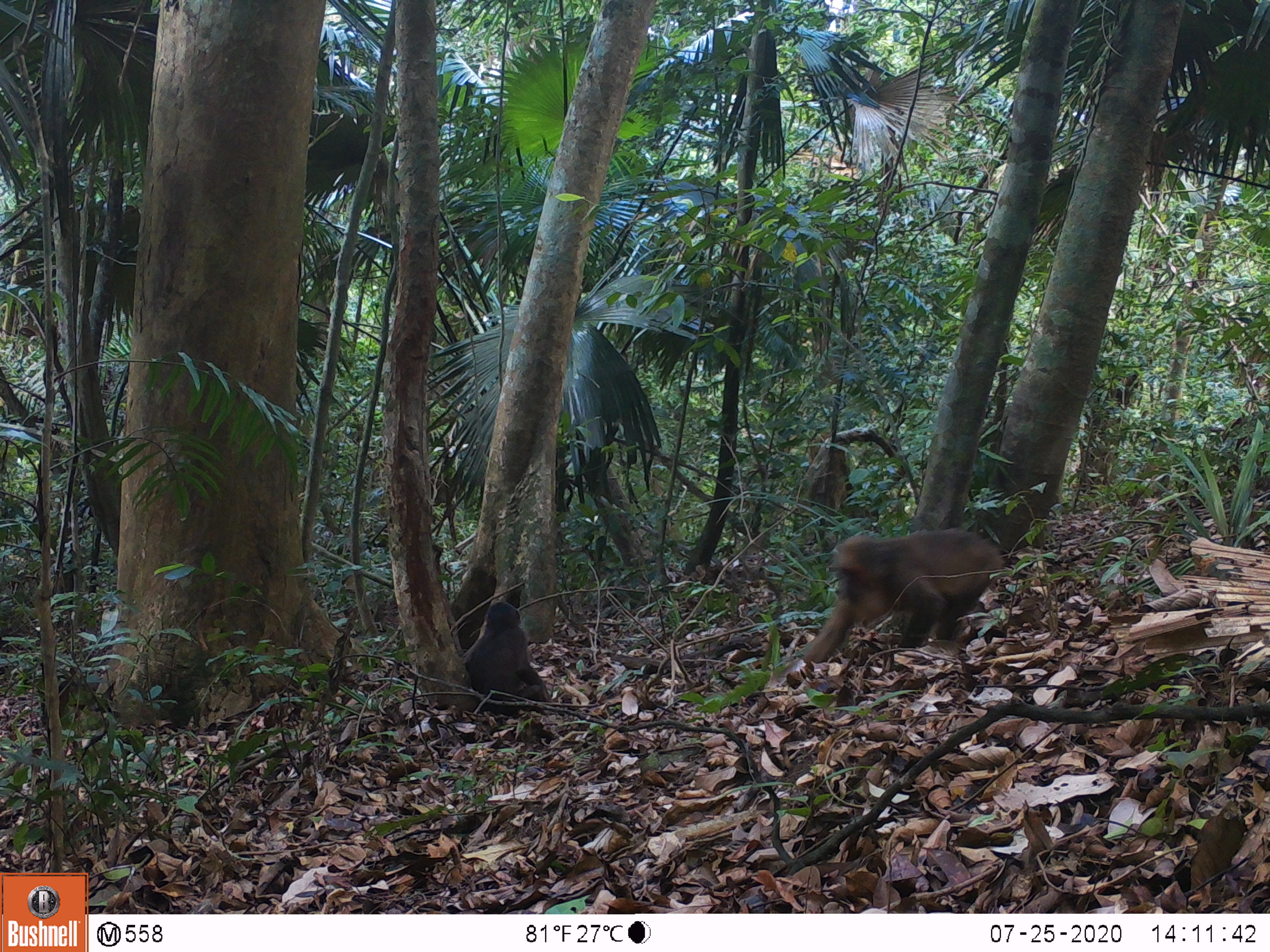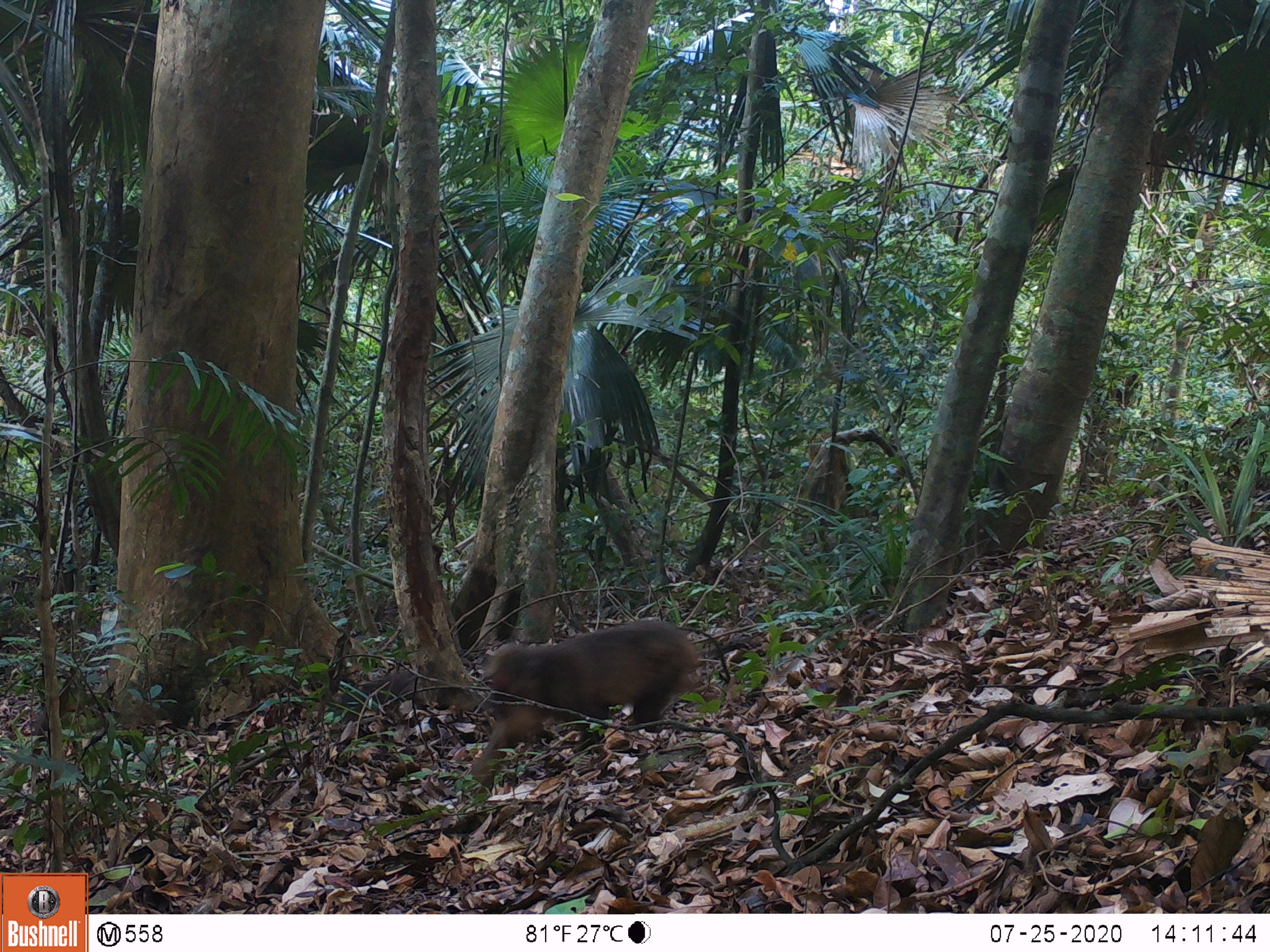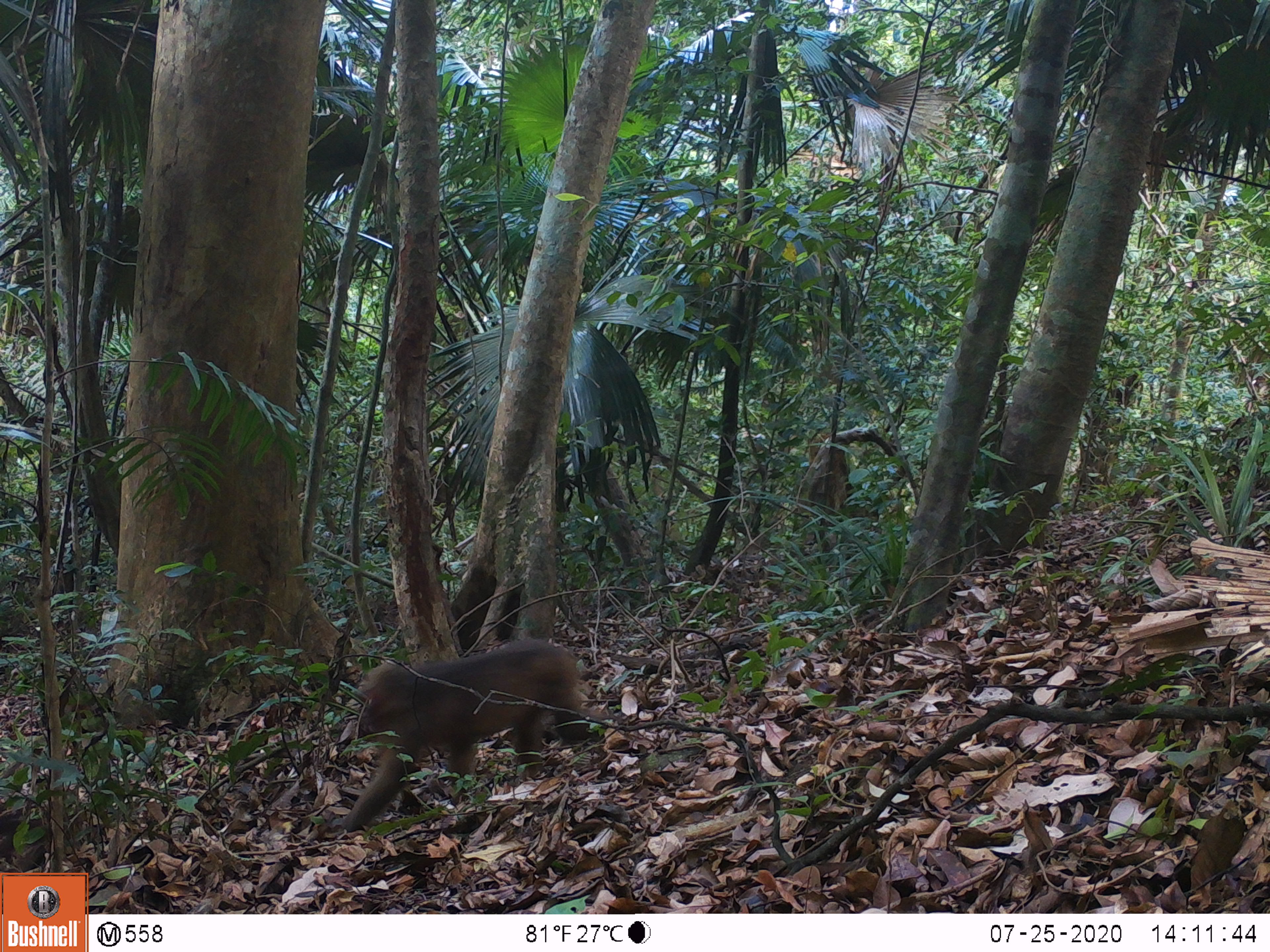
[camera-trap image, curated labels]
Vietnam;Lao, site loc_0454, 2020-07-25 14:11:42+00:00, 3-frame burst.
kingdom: Animalia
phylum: Chordata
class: Mammalia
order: Primates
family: Cercopithecidae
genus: Macaca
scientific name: Macaca arctoides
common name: stump-tailed macaque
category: stump tailed macaque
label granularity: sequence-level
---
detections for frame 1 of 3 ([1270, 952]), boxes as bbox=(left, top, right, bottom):
stump tailed macaque: bbox=(801, 526, 1006, 664); bbox=(464, 600, 550, 715)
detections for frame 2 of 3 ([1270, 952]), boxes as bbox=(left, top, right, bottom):
stump tailed macaque: bbox=(469, 621, 730, 799)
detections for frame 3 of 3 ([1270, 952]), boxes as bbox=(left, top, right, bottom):
stump tailed macaque: bbox=(343, 637, 622, 833)